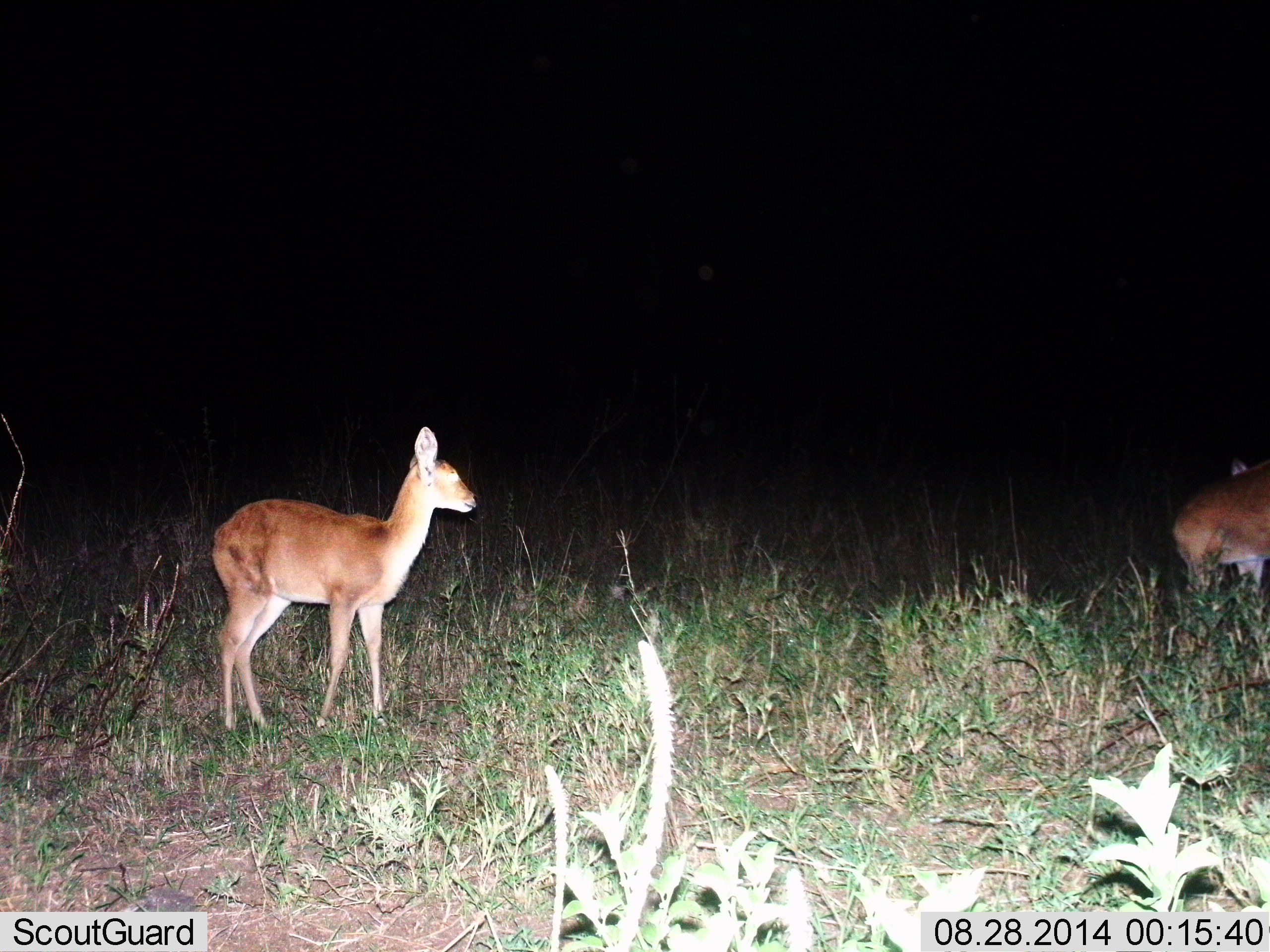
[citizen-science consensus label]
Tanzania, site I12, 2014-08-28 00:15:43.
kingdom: Animalia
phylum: Chordata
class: Mammalia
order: Artiodactyla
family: Bovidae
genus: Redunca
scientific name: Redunca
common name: reedbuck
Reedbuck (Redunca), count 2. Behavior (volunteer vote fractions): standing 100%, resting 0%, moving 0%, interacting 0%. Young present (vote fraction): 30%. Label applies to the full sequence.